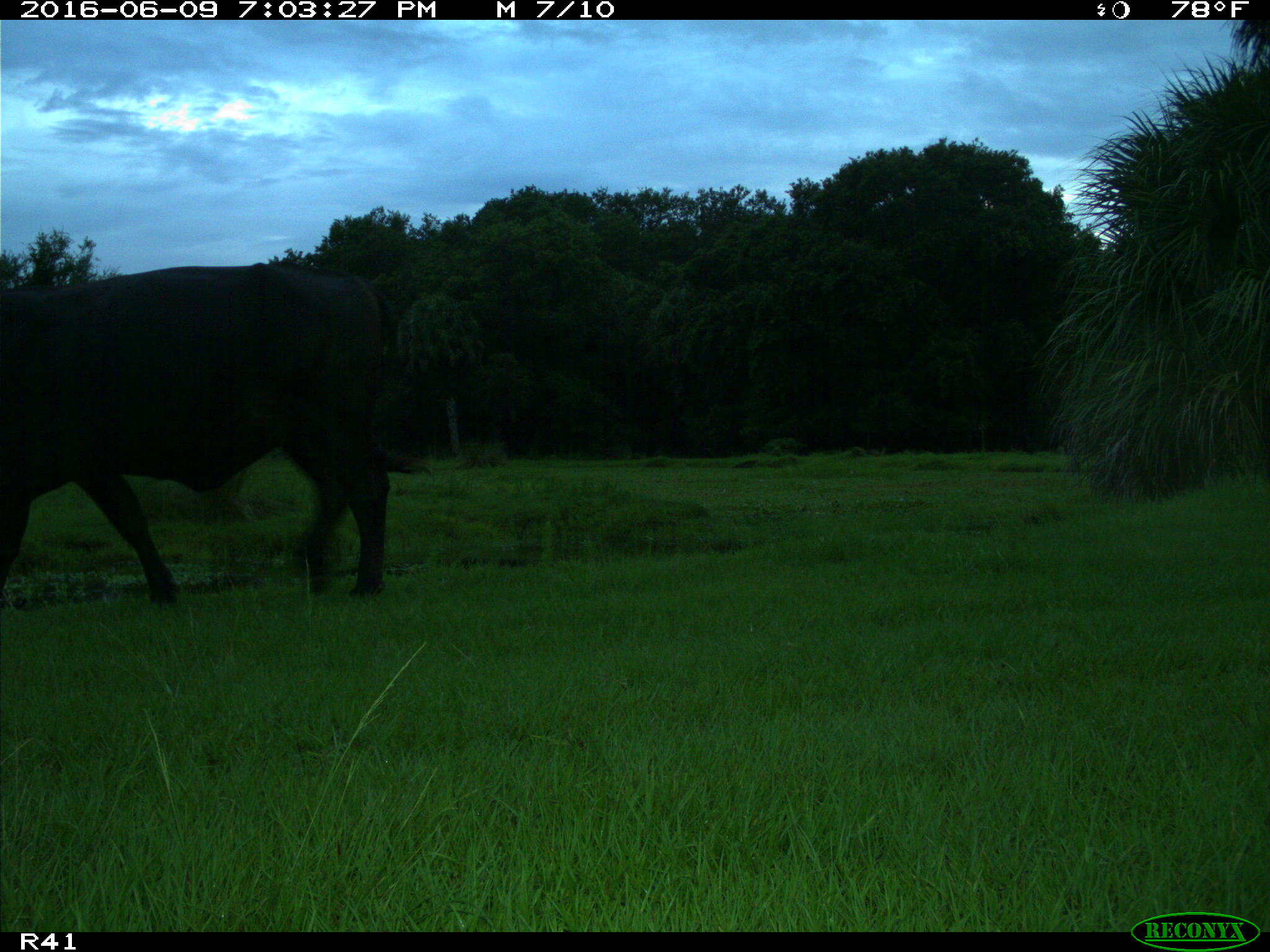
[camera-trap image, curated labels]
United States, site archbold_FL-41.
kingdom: Animalia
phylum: Chordata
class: Mammalia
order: Artiodactyla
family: Bovidae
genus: Bos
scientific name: Bos taurus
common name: domestic cow